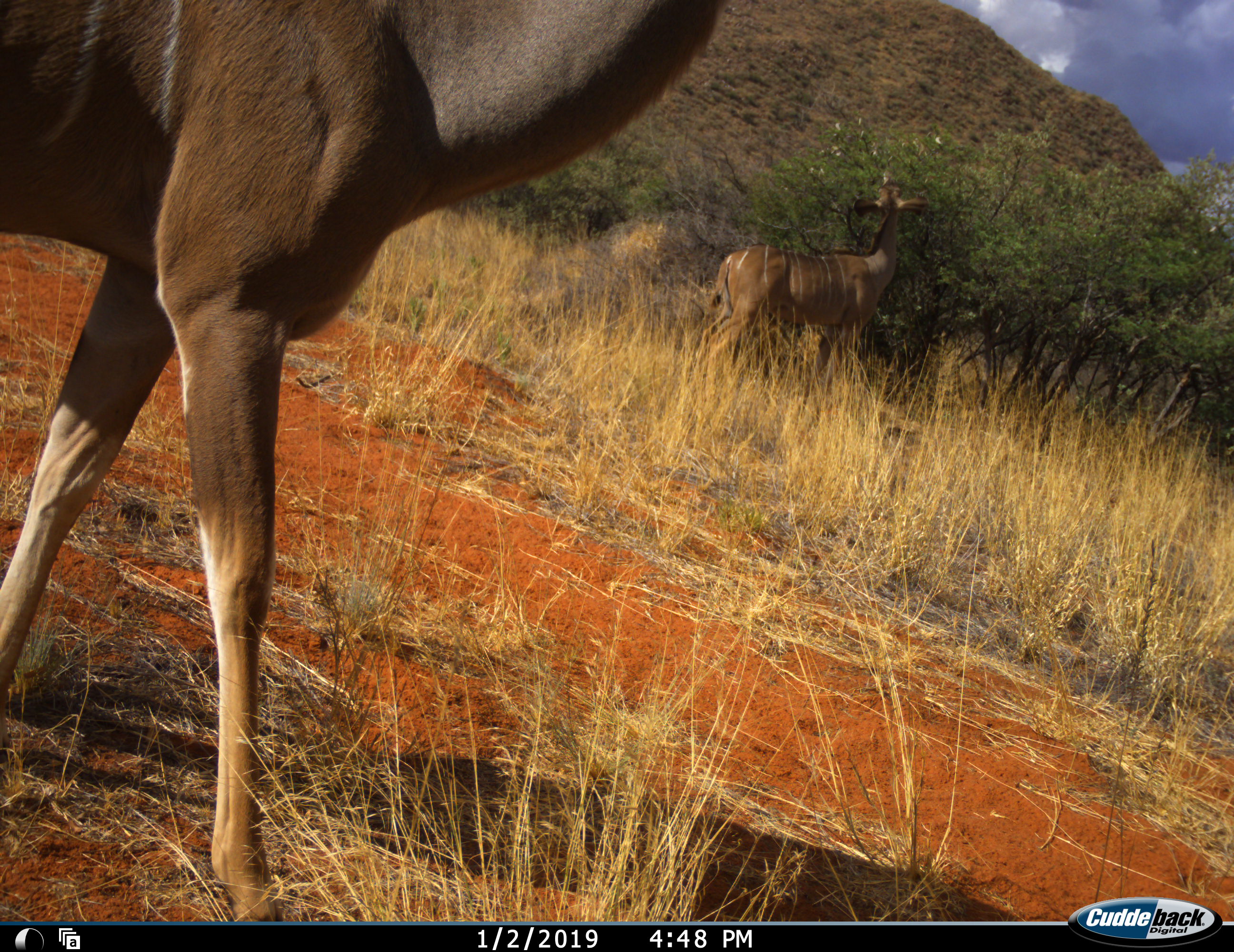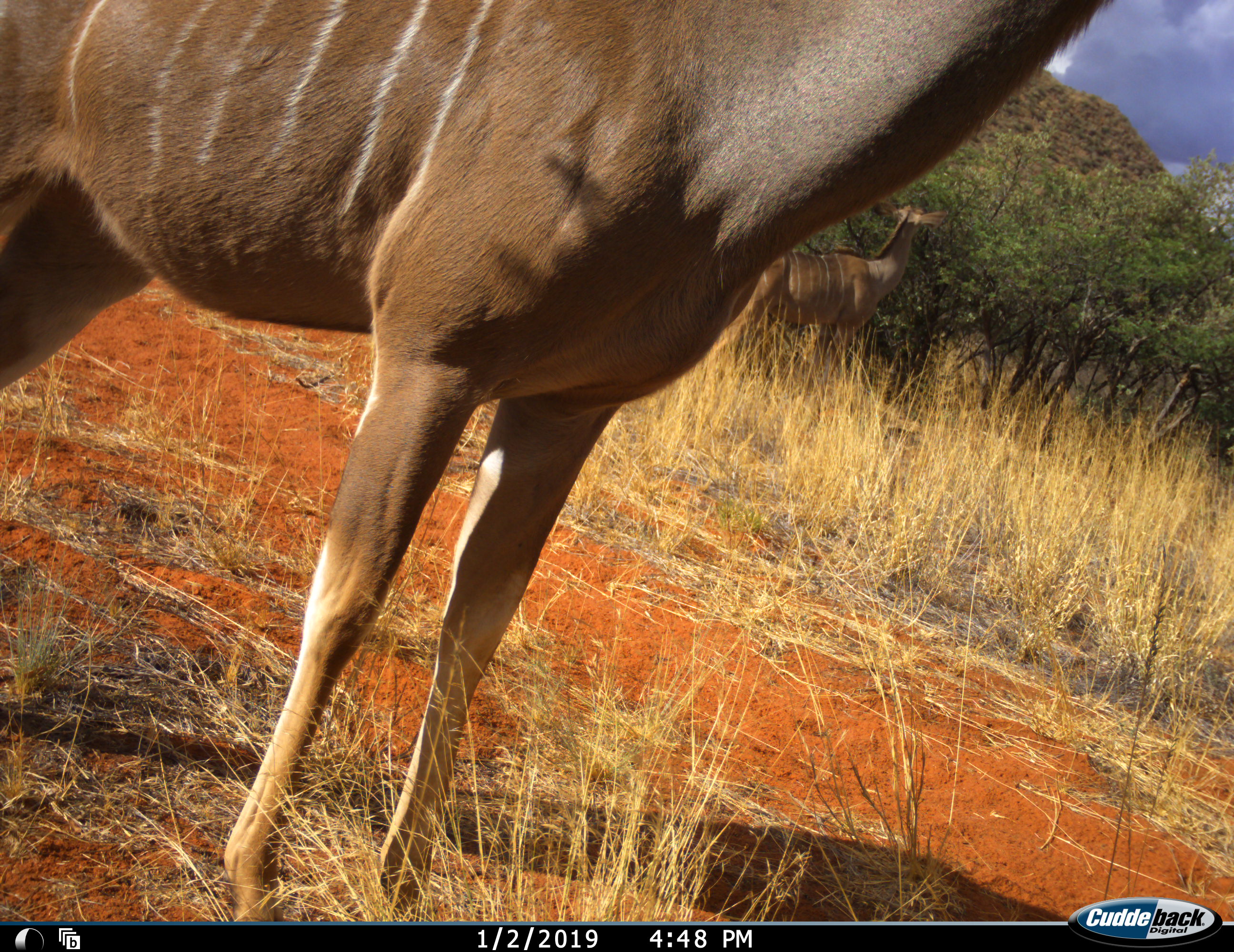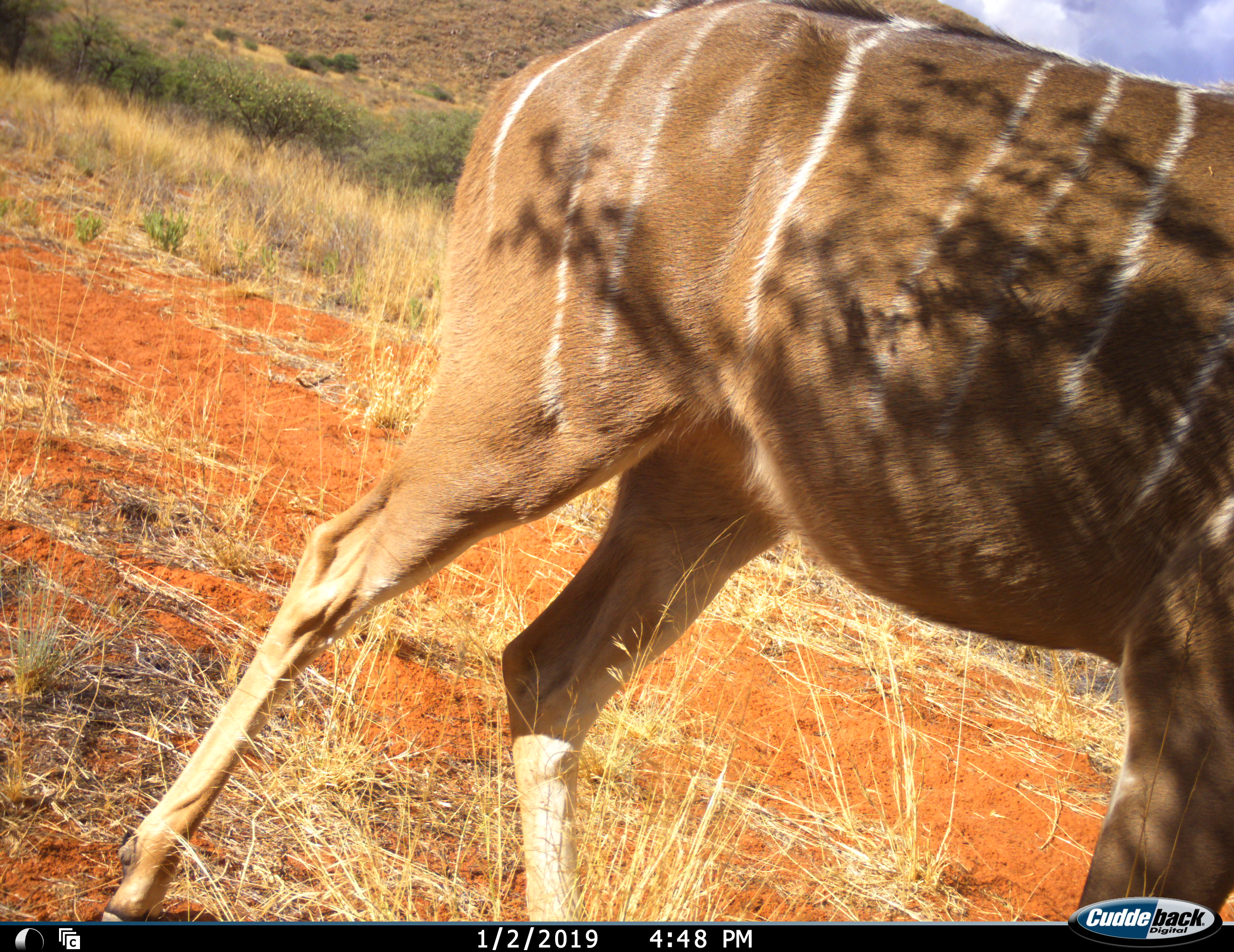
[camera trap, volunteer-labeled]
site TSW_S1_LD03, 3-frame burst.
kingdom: Animalia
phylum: Chordata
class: Mammalia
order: Artiodactyla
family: Bovidae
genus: Tragelaphus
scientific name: Tragelaphus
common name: kudu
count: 2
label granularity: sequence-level